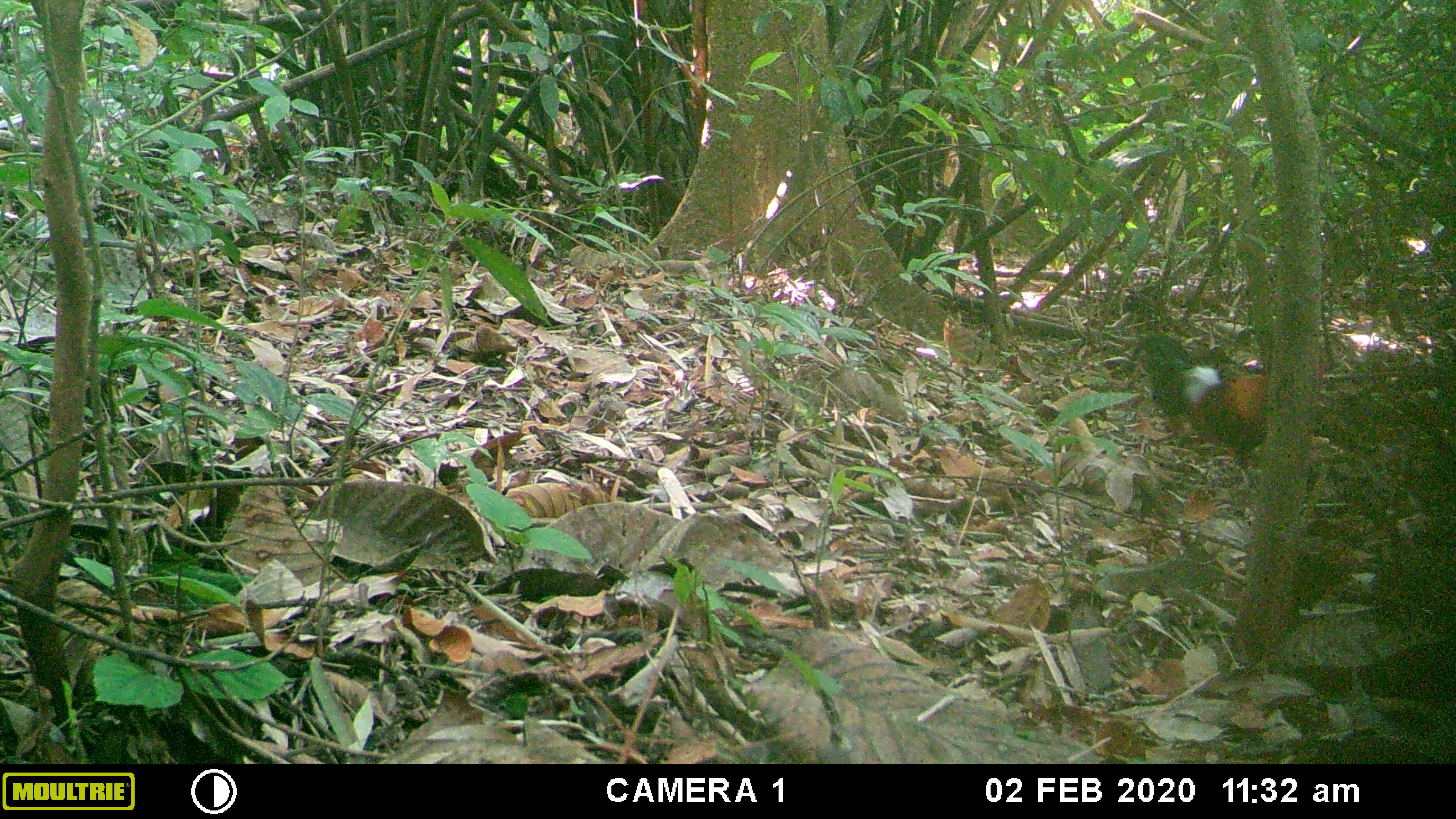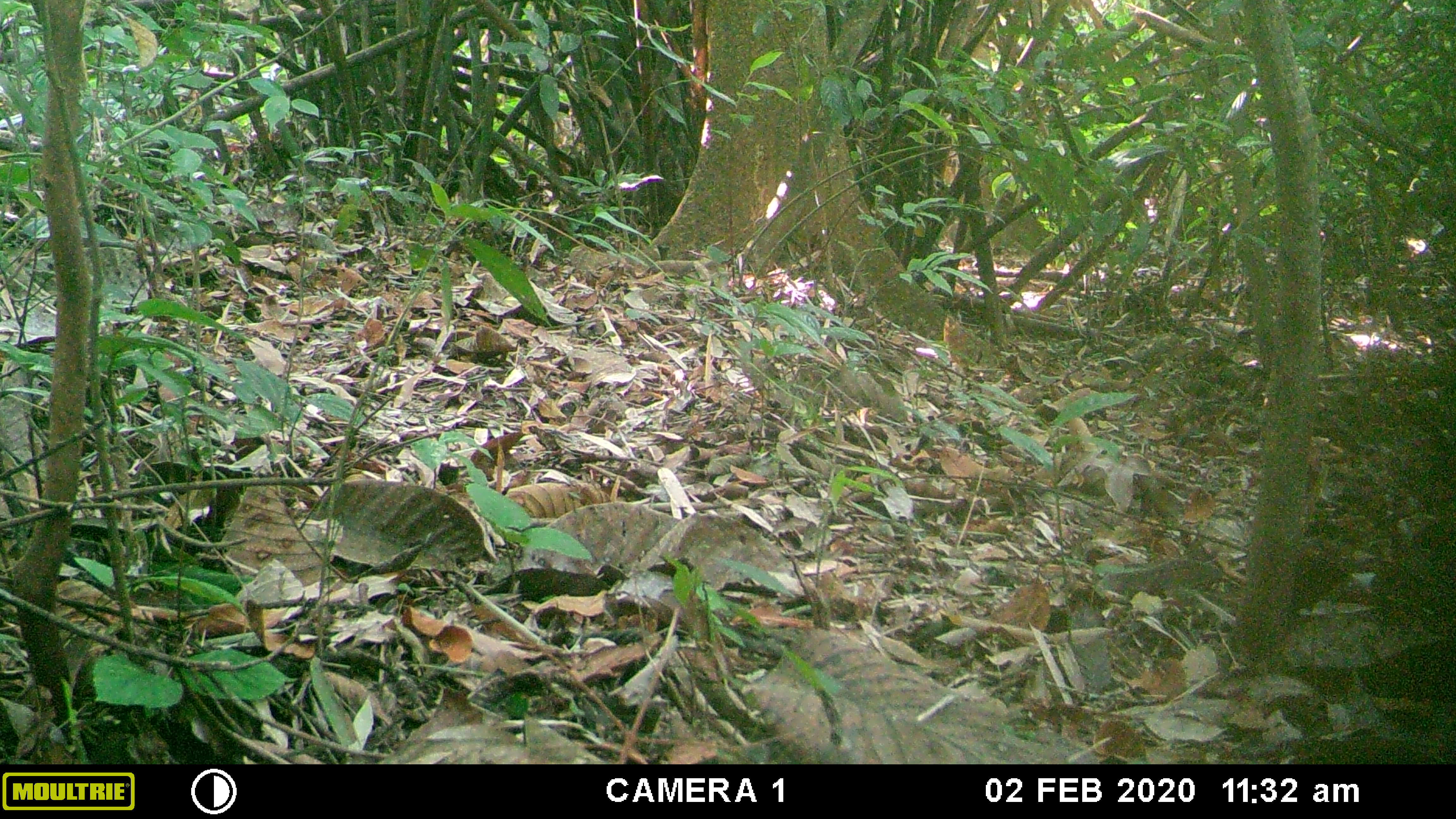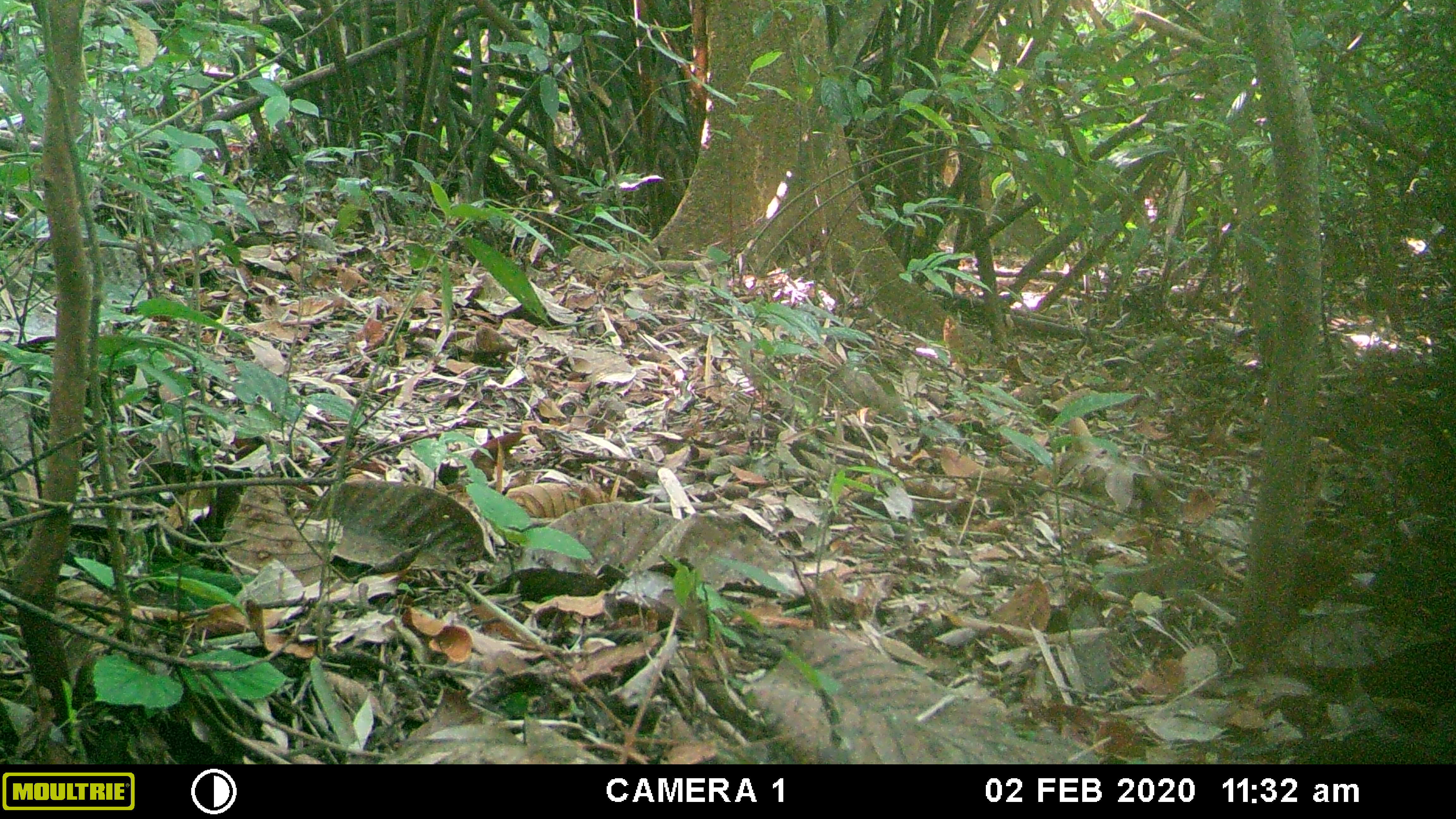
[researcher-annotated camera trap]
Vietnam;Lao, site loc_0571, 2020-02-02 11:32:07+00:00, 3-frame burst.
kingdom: Animalia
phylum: Chordata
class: Aves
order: Galliformes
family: Phasianidae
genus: Gallus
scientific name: Gallus gallus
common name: red junglefowl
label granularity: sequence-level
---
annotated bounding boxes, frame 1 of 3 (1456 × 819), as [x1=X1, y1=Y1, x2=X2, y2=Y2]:
red junglefowl: [x1=1129, y1=330, x2=1325, y2=469]